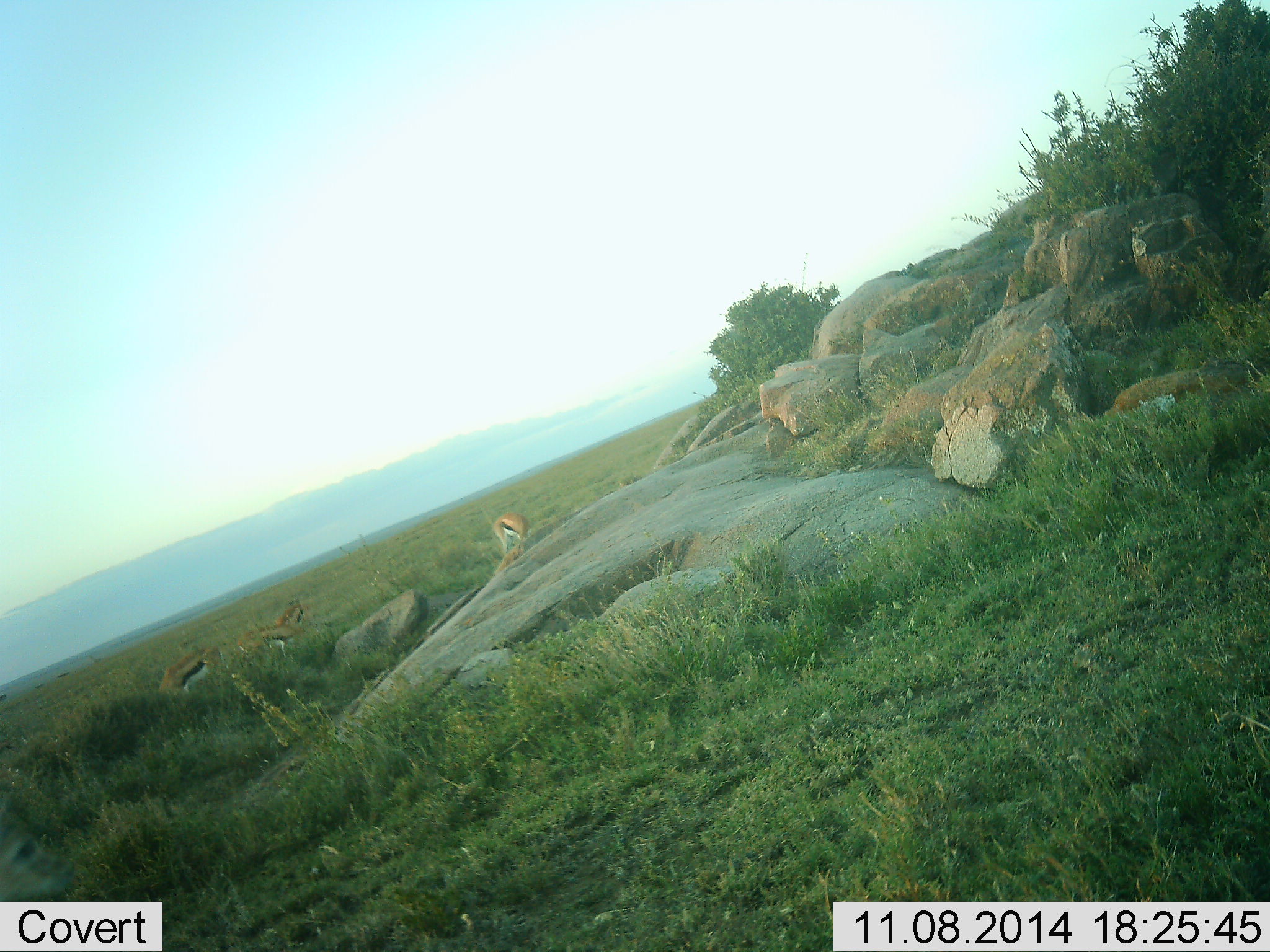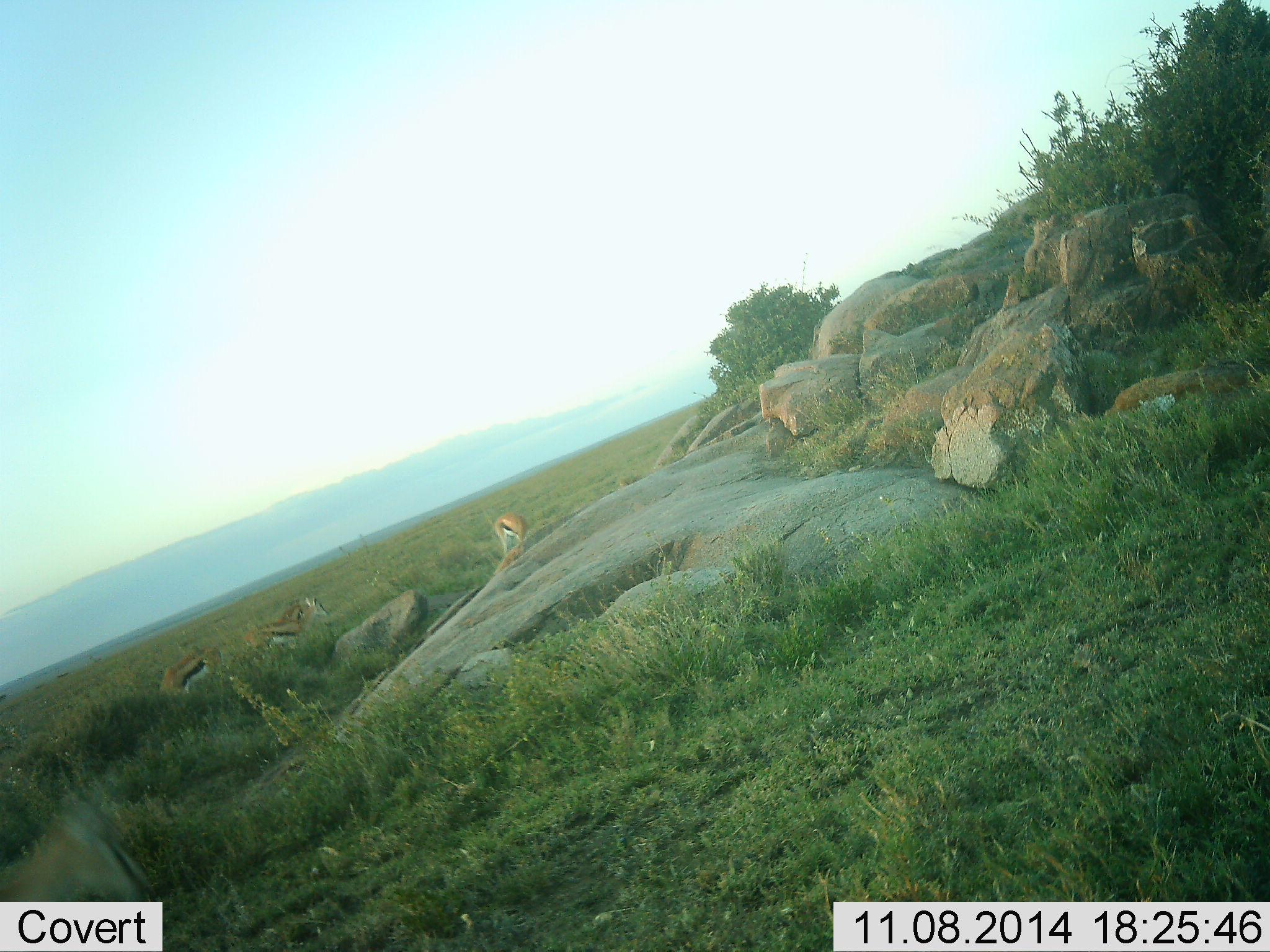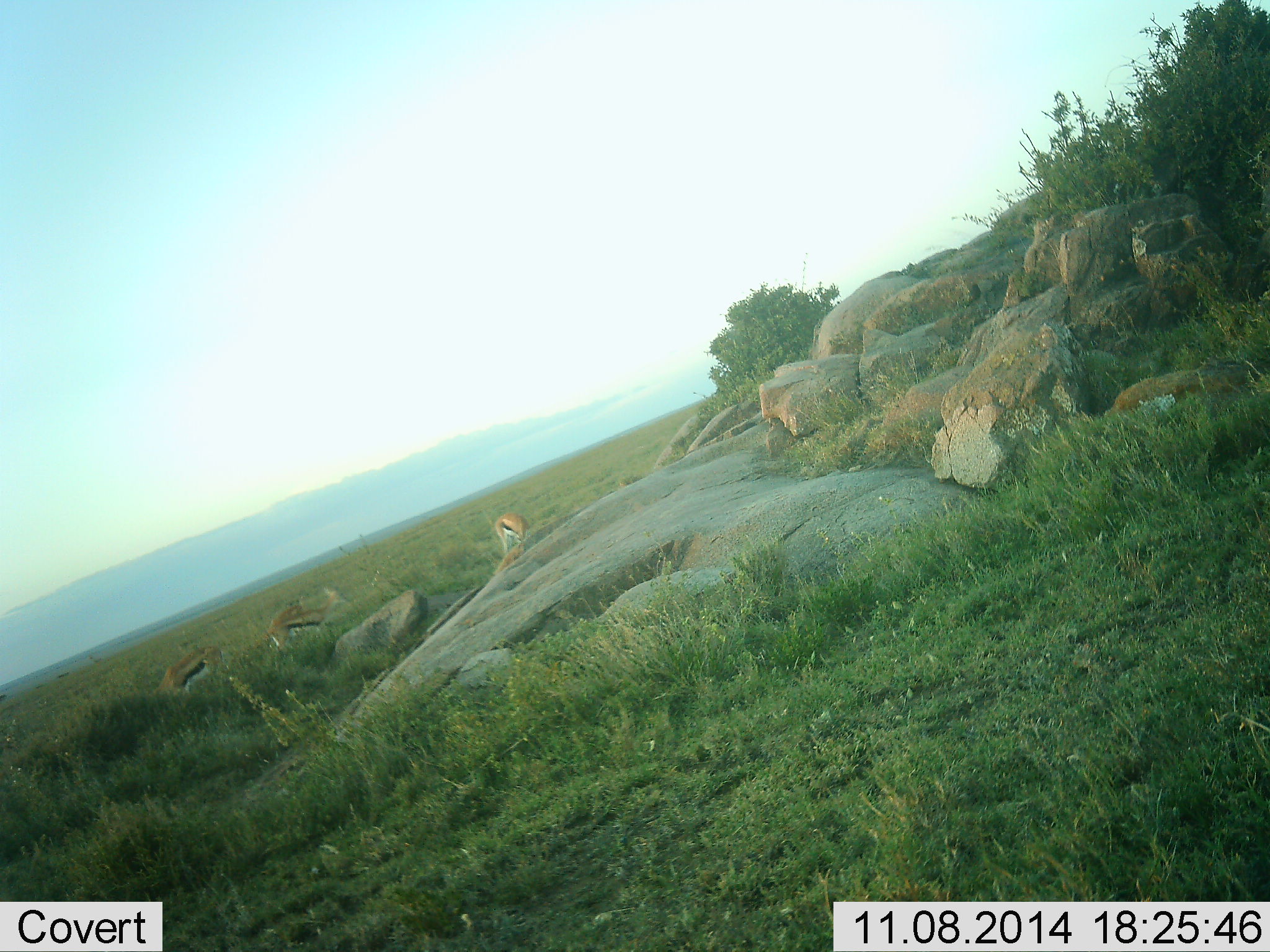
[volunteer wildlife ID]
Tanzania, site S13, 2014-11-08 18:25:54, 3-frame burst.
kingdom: Animalia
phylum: Chordata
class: Mammalia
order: Artiodactyla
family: Bovidae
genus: Eudorcas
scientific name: Eudorcas thomsonii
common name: thomson's gazelle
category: gazellethomsons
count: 4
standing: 62%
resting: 8%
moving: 46%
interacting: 0%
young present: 0%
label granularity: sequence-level